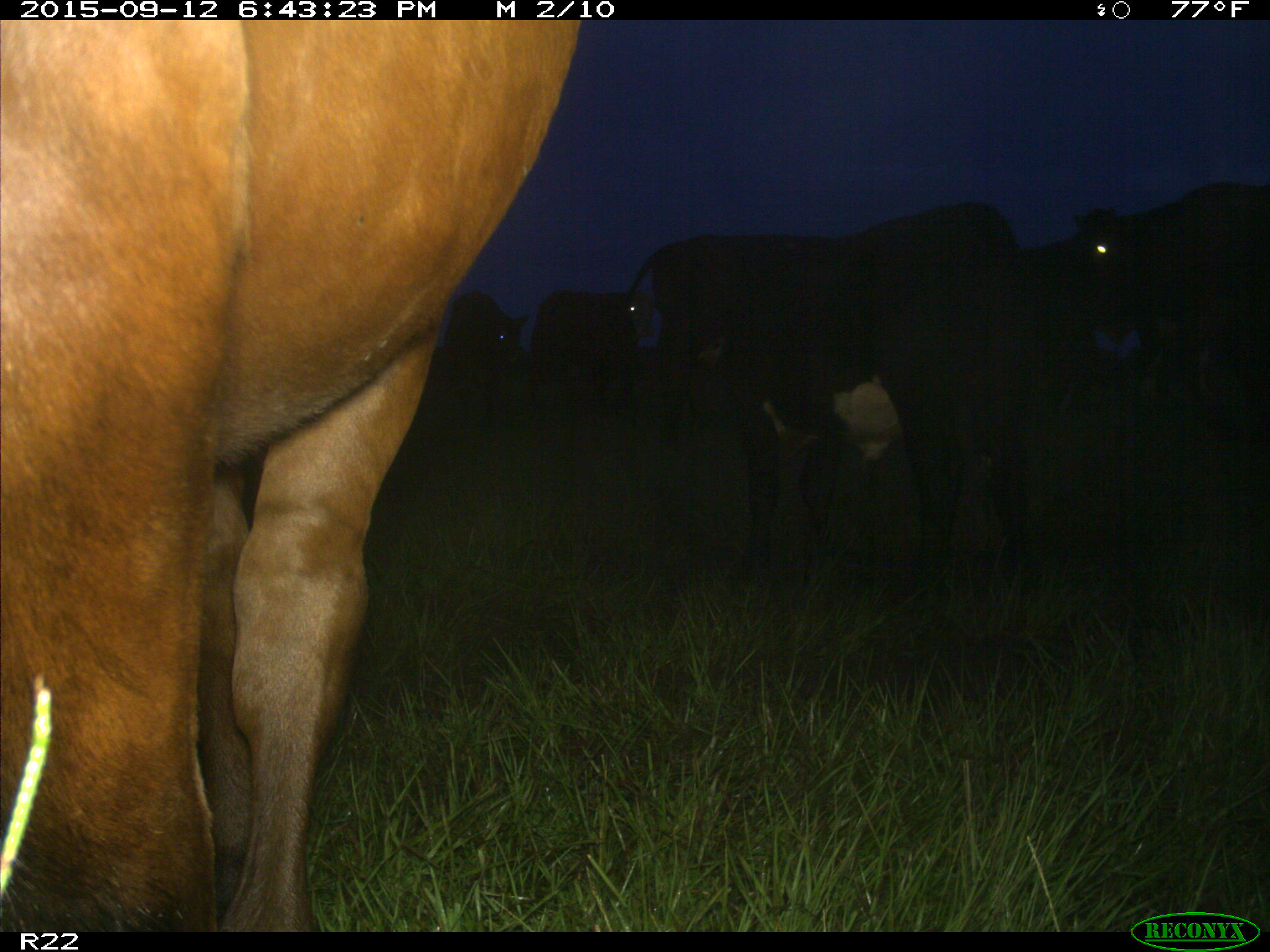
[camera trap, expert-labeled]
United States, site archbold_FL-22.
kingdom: Animalia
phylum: Chordata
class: Mammalia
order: Artiodactyla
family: Bovidae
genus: Bos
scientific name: Bos taurus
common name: domestic cow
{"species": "Bos taurus (domestic cow)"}